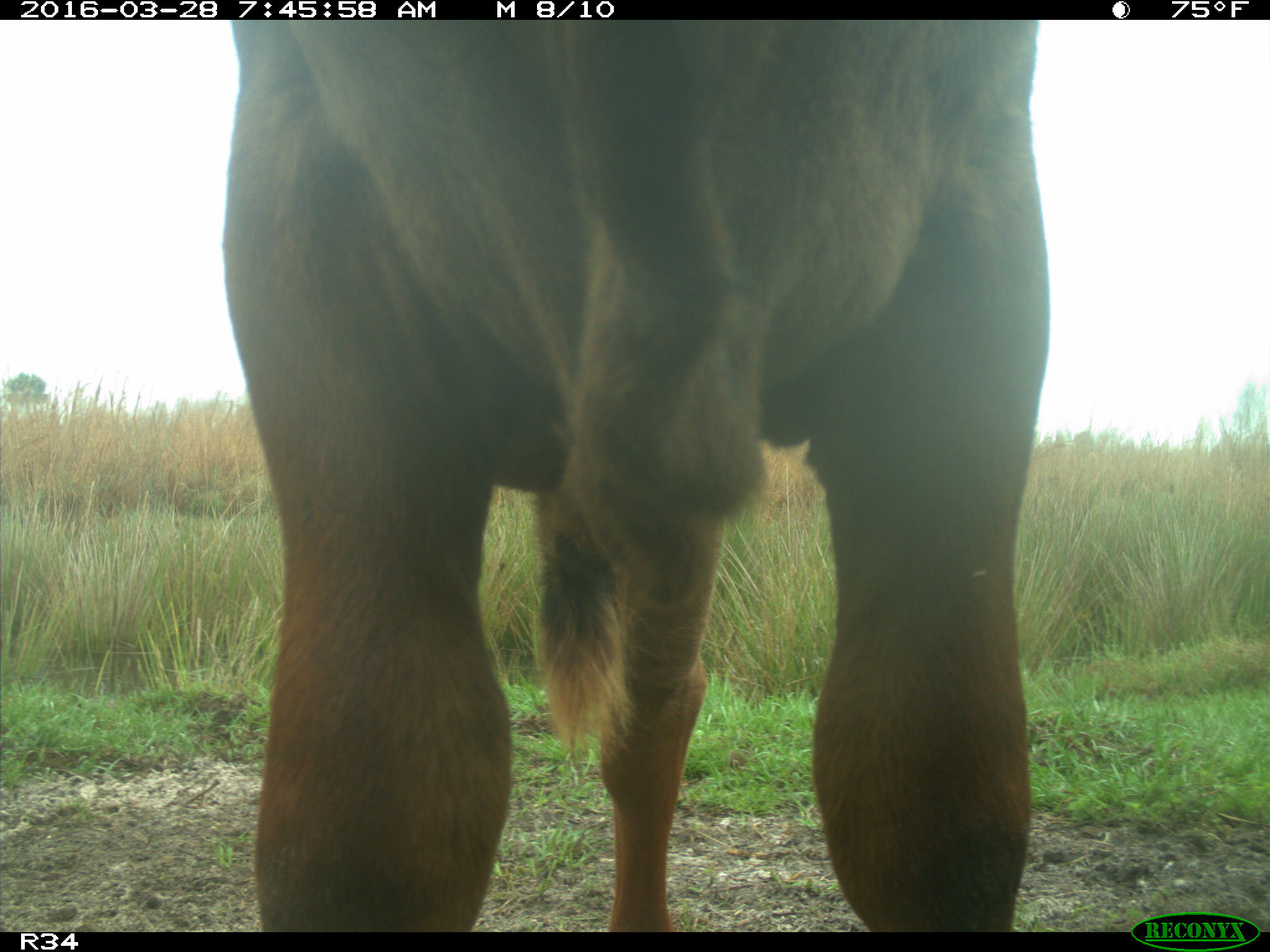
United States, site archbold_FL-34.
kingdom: Animalia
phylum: Chordata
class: Mammalia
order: Artiodactyla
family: Bovidae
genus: Bos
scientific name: Bos taurus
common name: domestic cow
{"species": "Bos taurus (domestic cow)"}